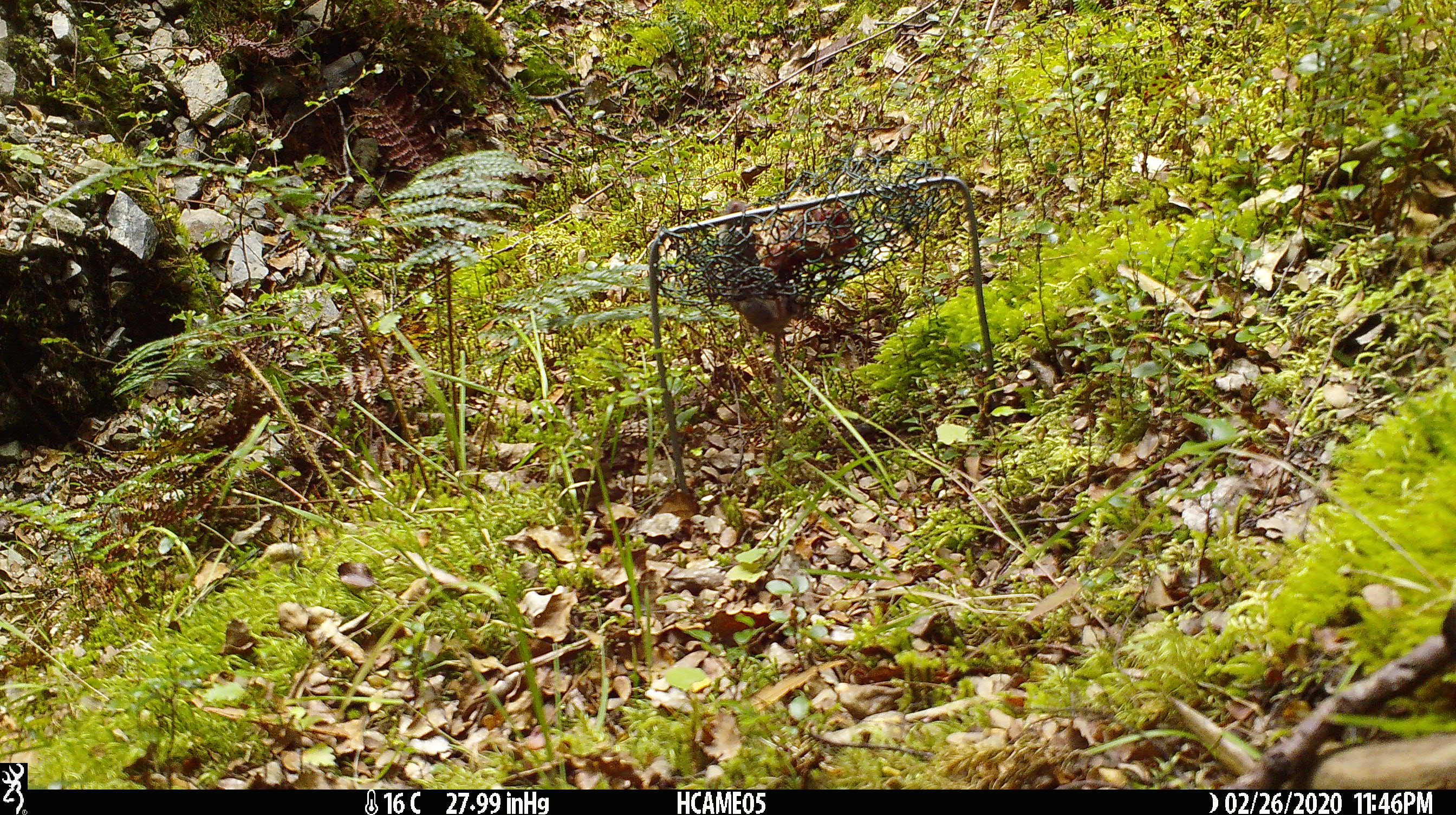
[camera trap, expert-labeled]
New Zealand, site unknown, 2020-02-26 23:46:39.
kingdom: Animalia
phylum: Chordata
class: Mammalia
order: Rodentia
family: Muridae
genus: Mus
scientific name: Mus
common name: mouse